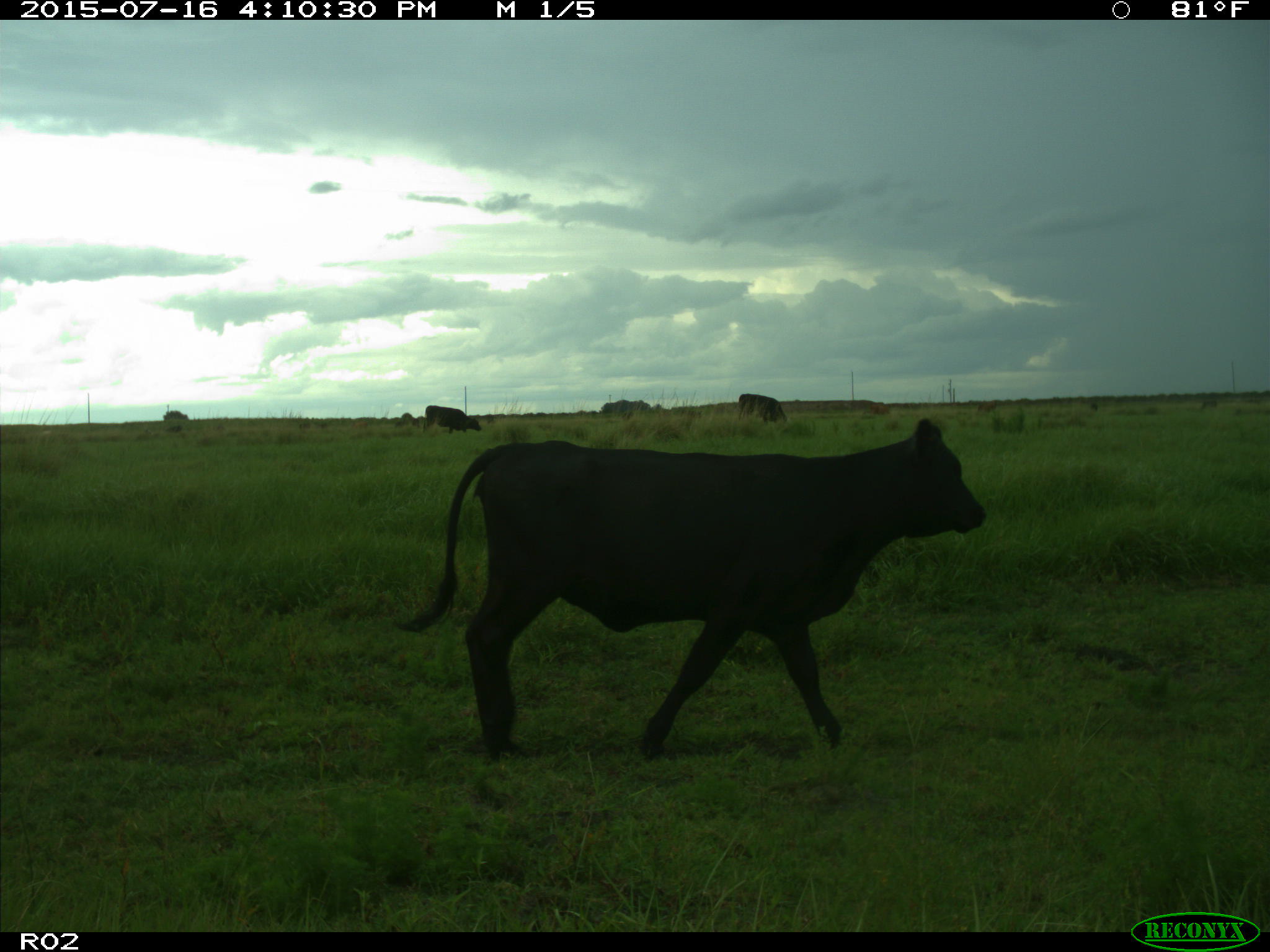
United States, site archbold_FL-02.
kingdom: Animalia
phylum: Chordata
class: Mammalia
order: Artiodactyla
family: Bovidae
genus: Bos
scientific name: Bos taurus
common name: domestic cow